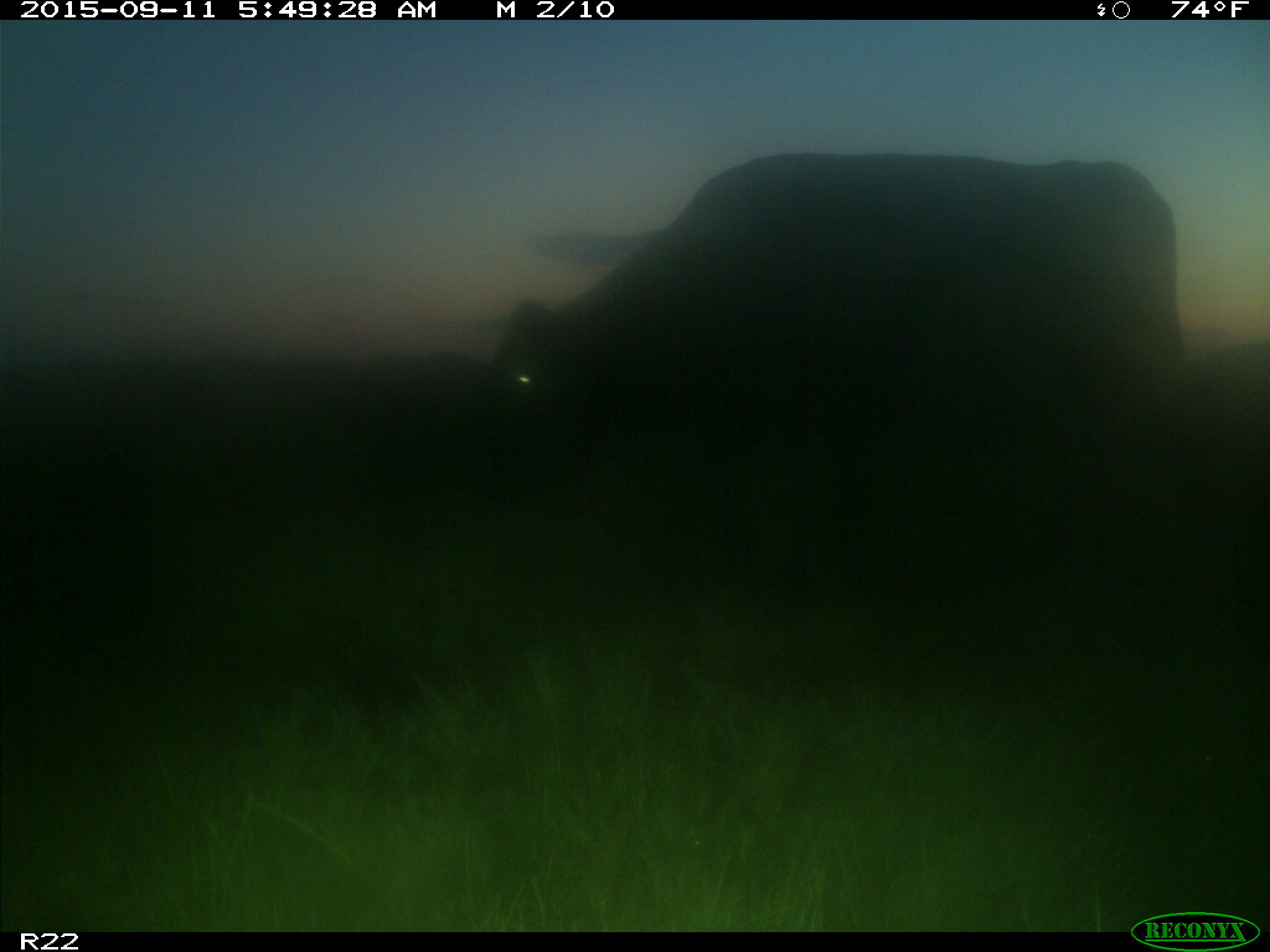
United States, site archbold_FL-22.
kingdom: Animalia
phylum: Chordata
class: Mammalia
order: Artiodactyla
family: Bovidae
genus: Bos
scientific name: Bos taurus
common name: domestic cow